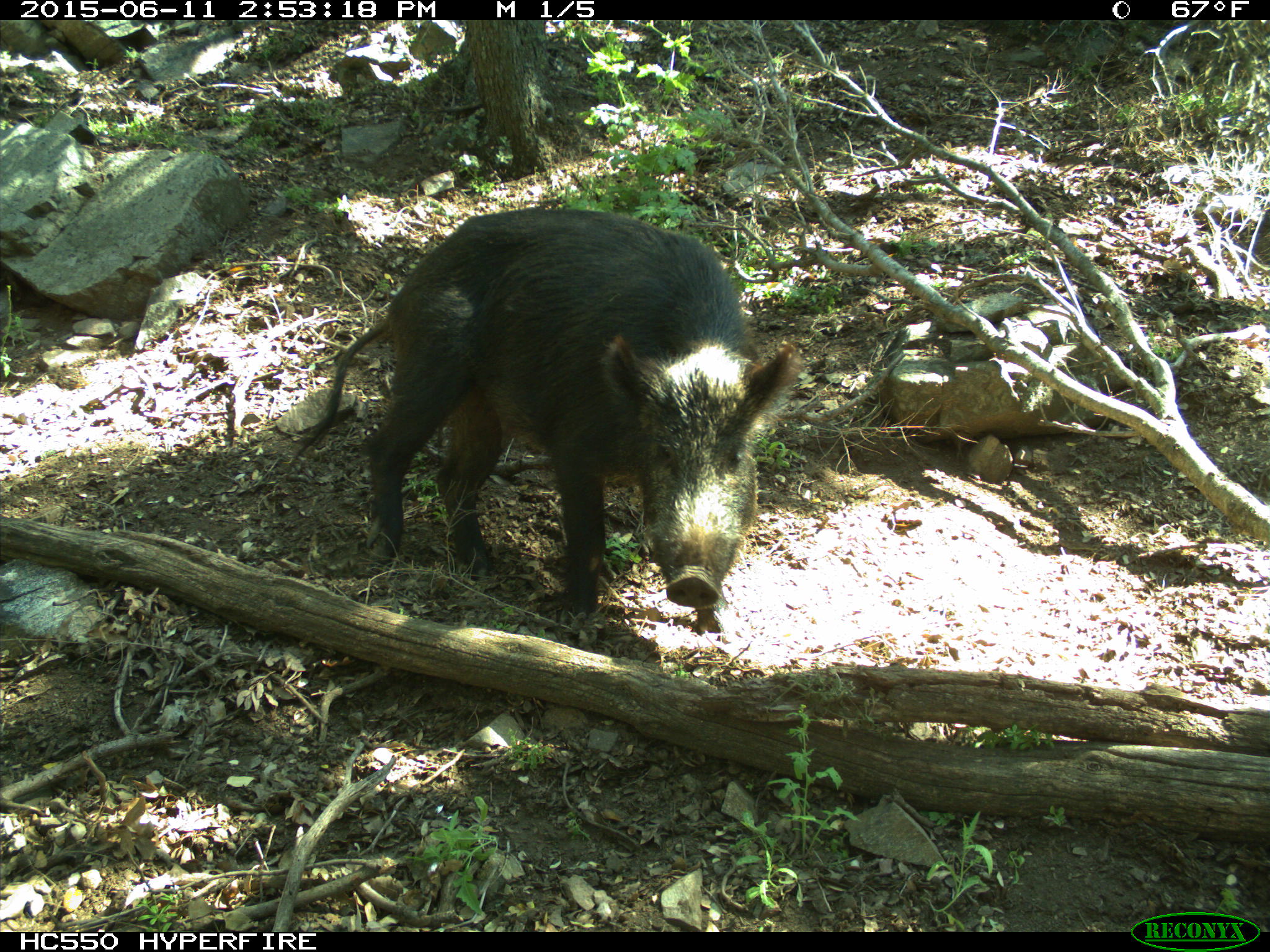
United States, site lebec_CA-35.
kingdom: Animalia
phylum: Chordata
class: Mammalia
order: Artiodactyla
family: Suidae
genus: Sus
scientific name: Sus scrofa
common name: wild boar